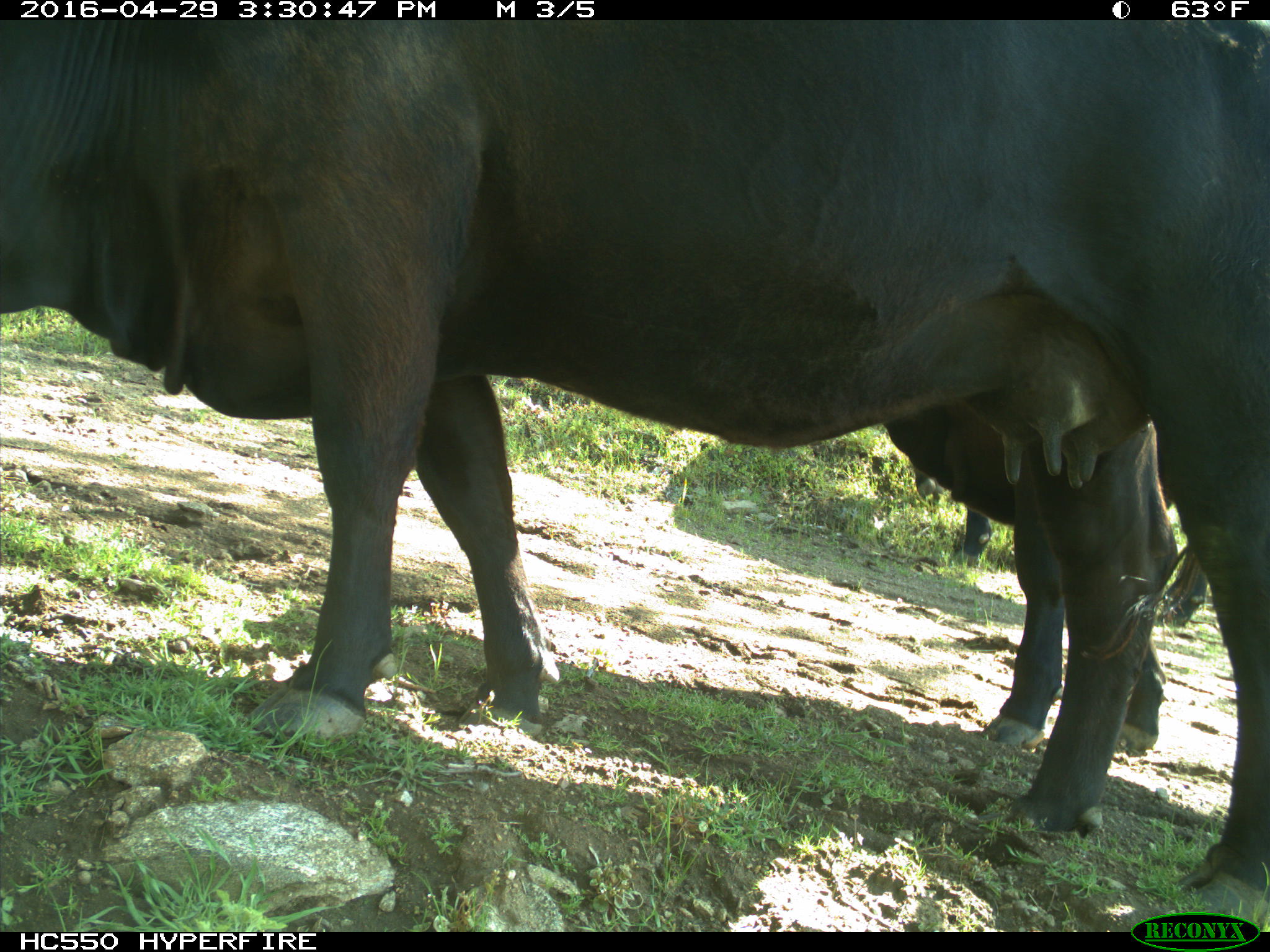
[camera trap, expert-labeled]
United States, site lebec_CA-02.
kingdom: Animalia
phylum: Chordata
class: Mammalia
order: Artiodactyla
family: Bovidae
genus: Bos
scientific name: Bos taurus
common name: domestic cow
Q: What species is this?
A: Bos taurus (domestic cow).